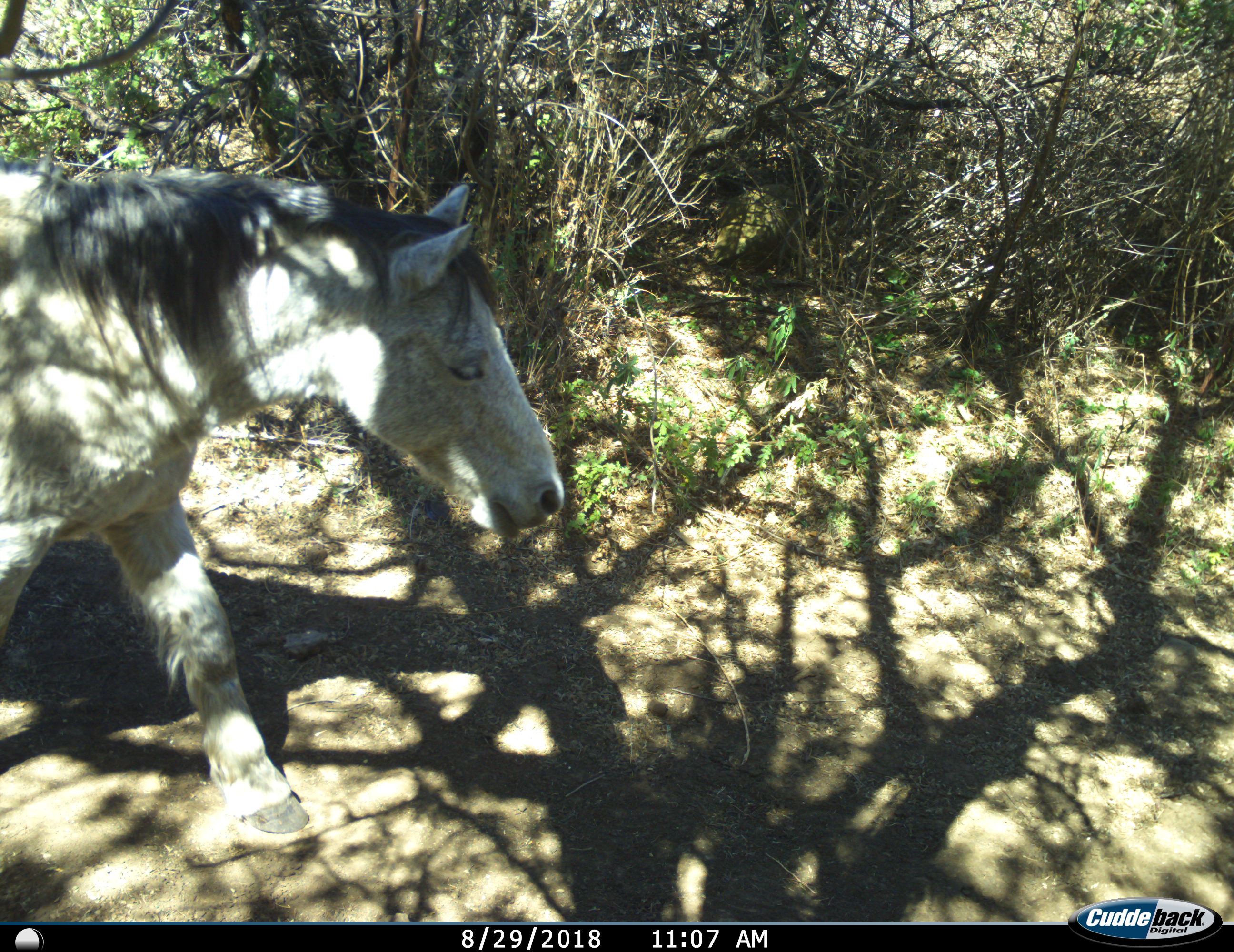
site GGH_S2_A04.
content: unidentified animal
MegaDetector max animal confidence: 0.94